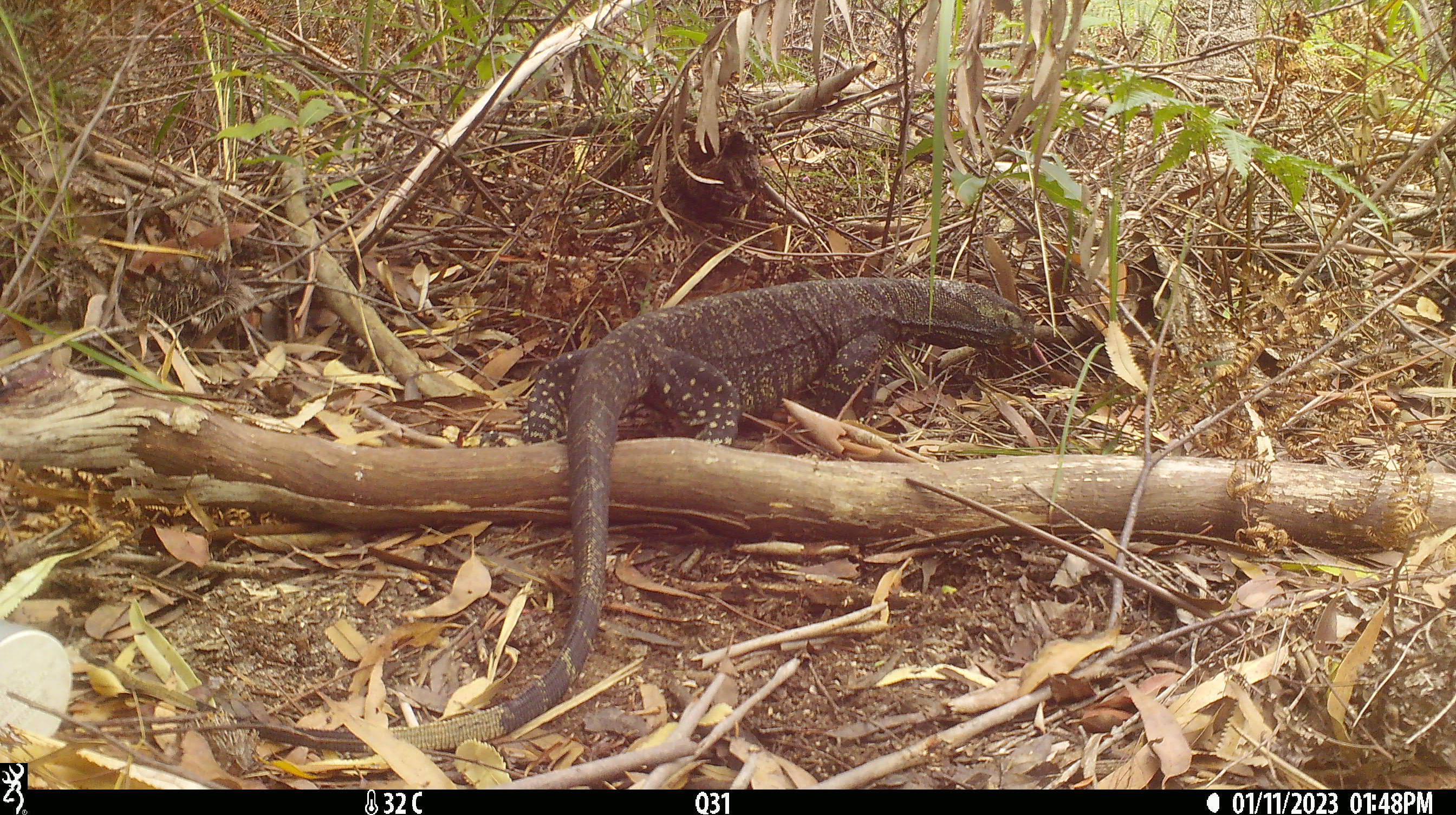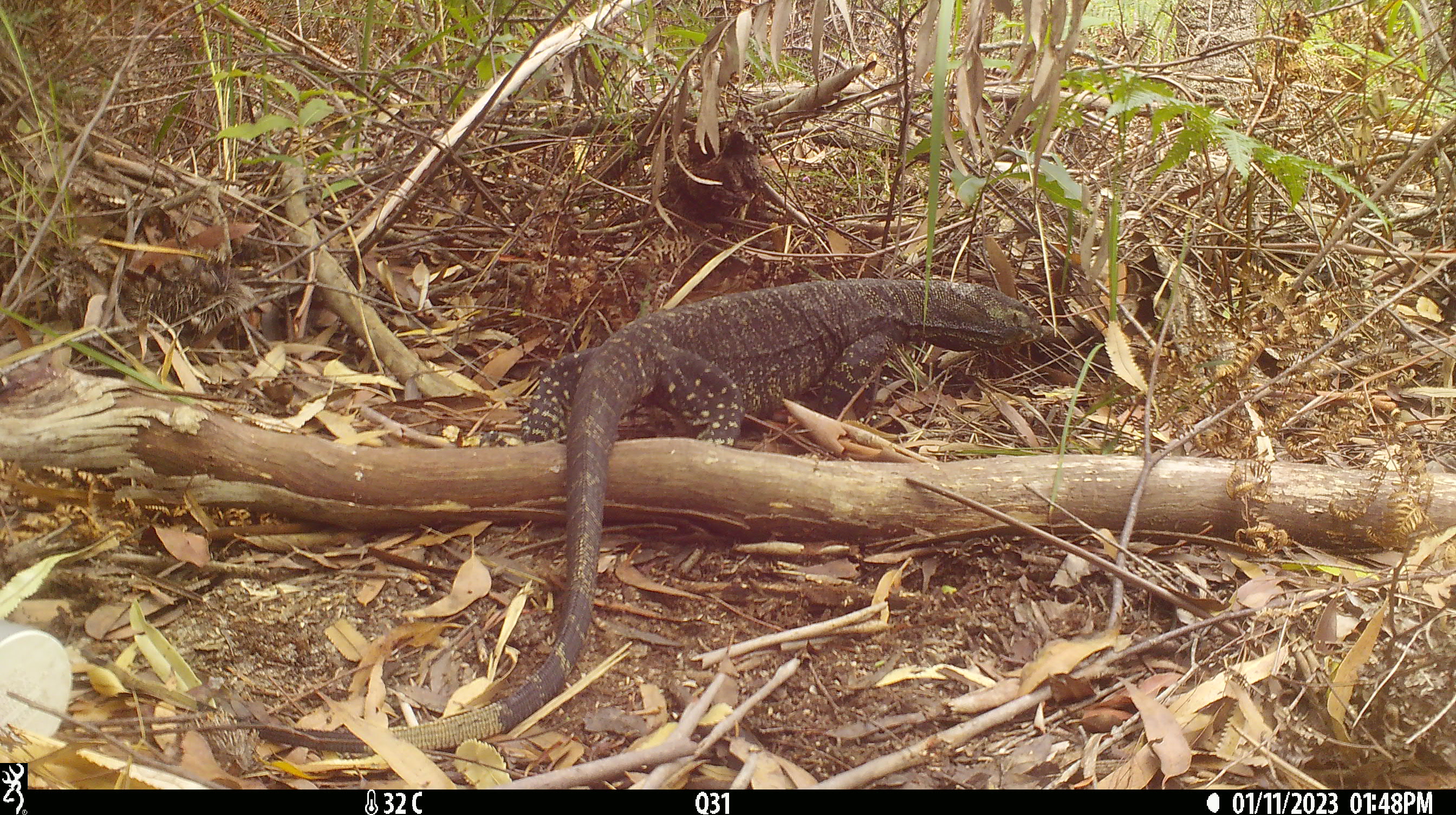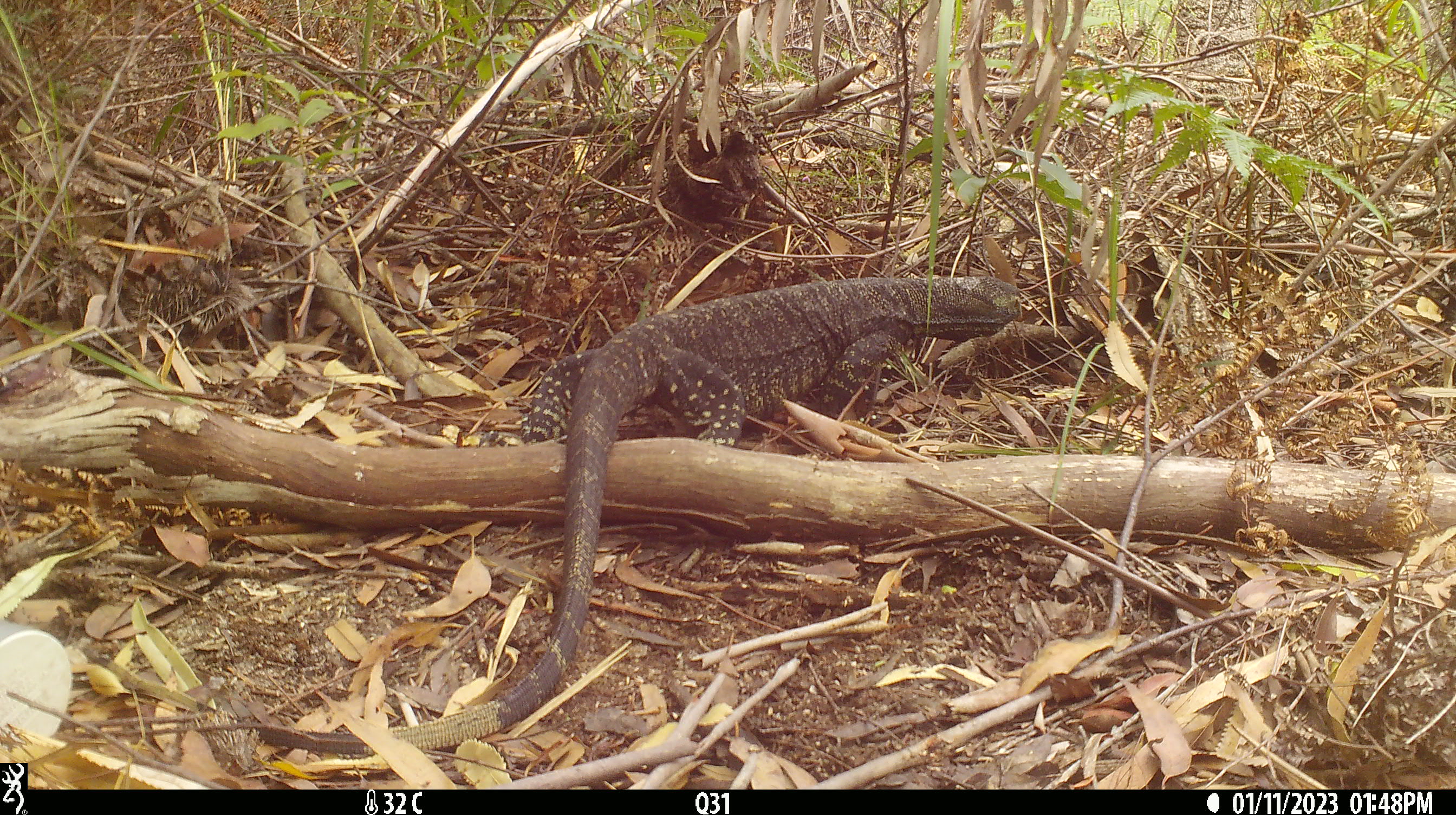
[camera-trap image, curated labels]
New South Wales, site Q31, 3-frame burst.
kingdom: Animalia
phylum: Chordata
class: Reptilia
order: Squamata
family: Varanidae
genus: Varanus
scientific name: Varanus varius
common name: lace monitor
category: goanna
Goanna (lace monitor) (Varanus varius).